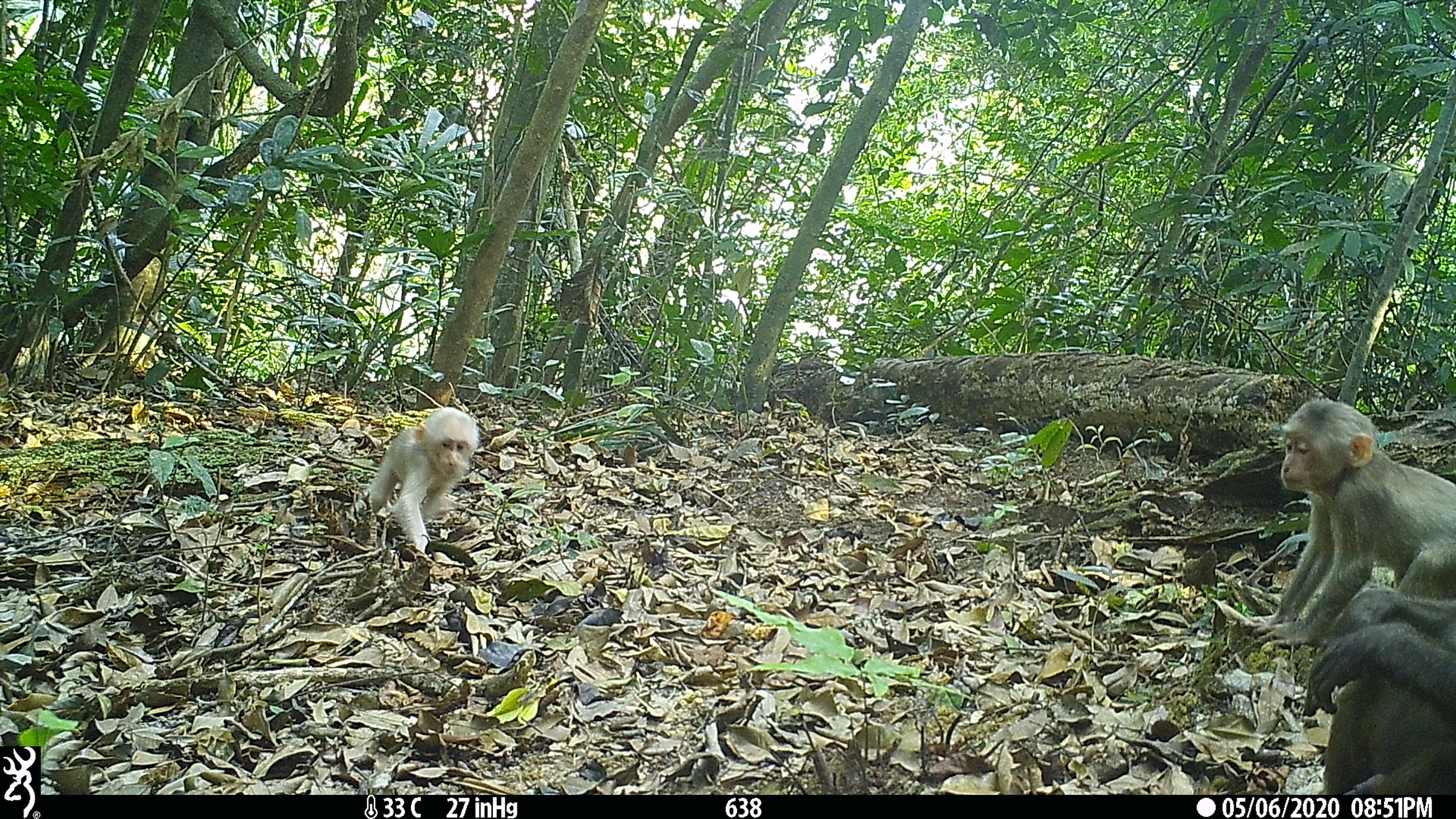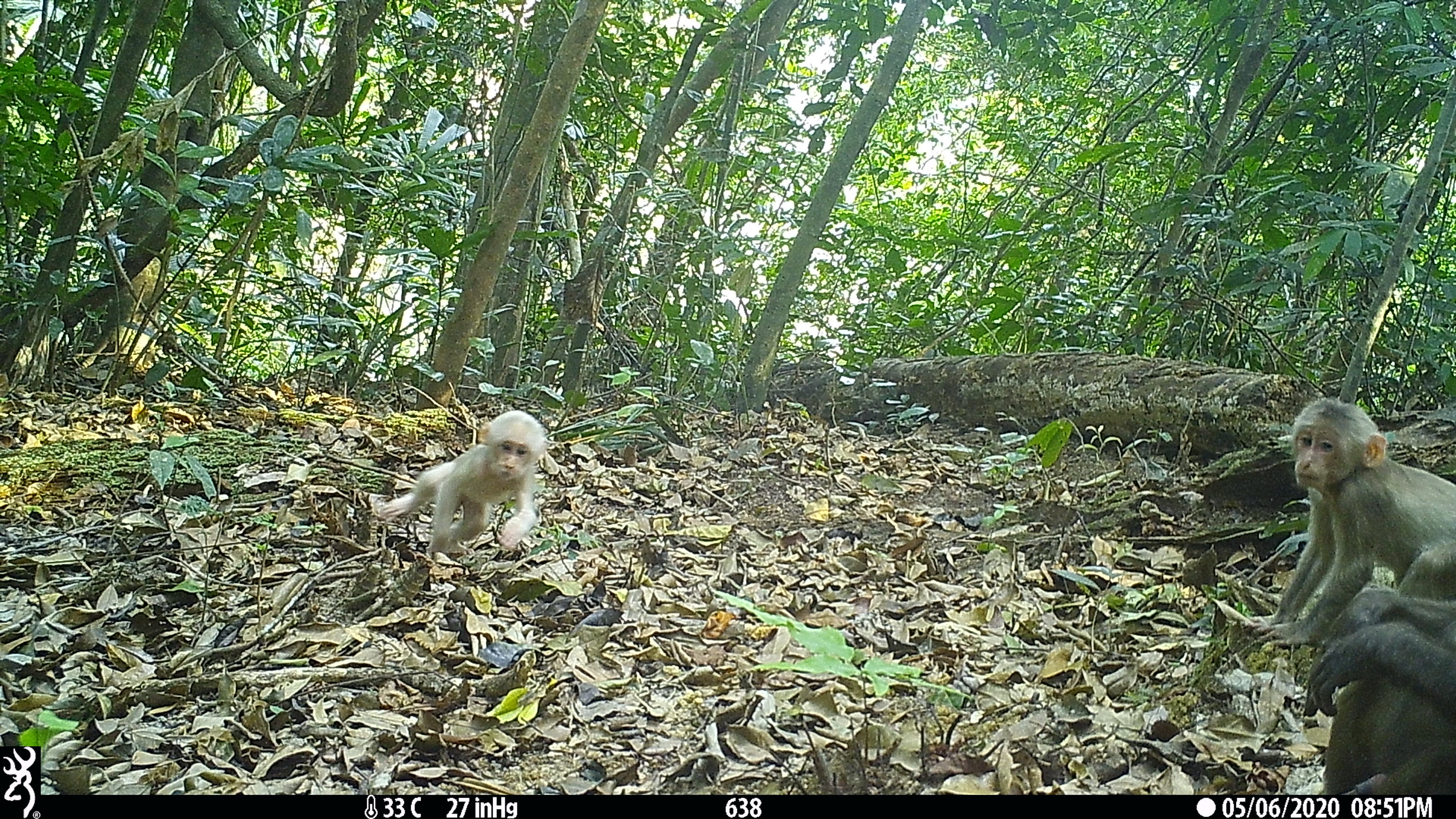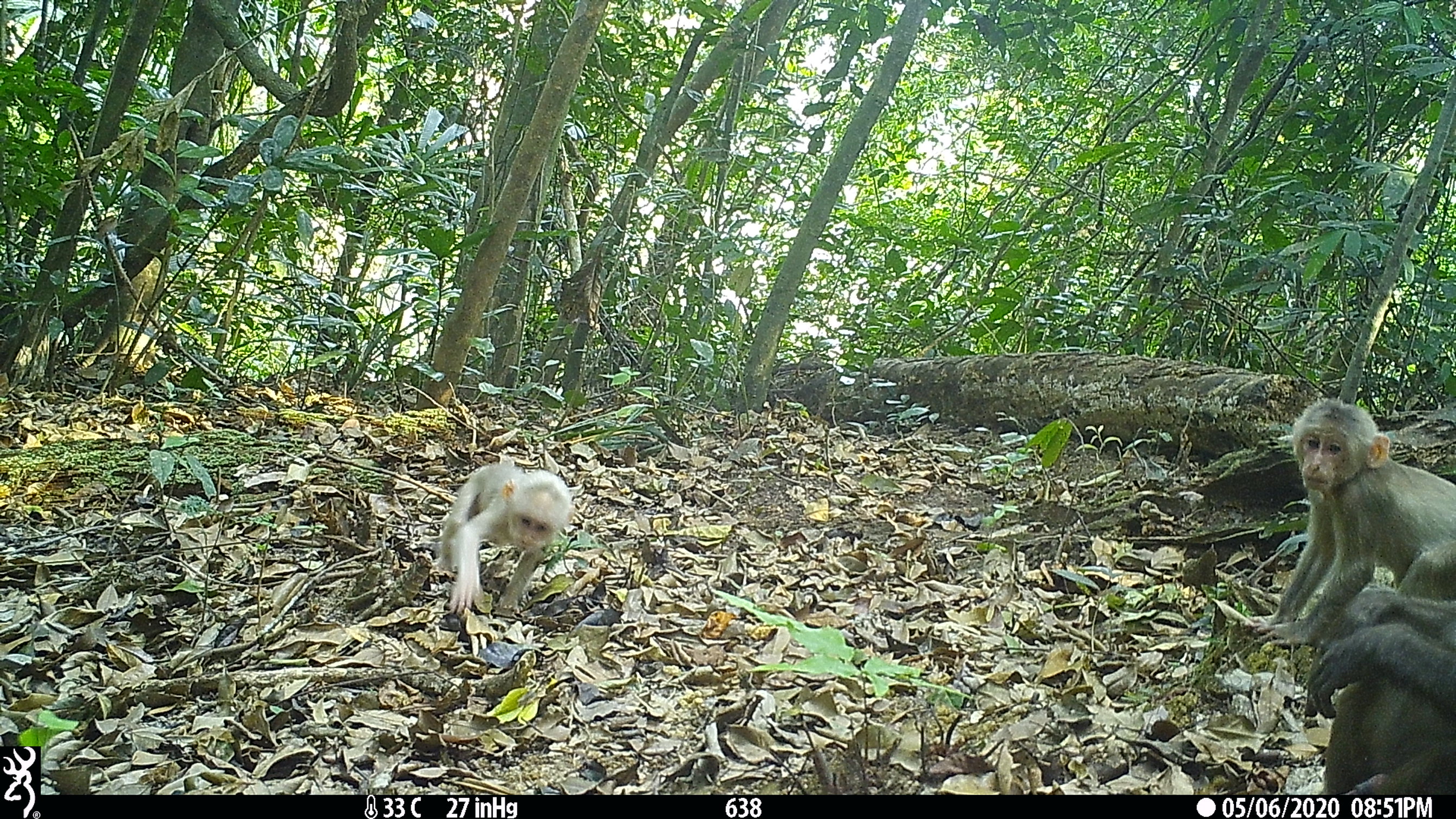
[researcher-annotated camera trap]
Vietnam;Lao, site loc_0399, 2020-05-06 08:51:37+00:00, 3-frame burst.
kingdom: Animalia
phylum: Chordata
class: Mammalia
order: Primates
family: Cercopithecidae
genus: Macaca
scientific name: Macaca arctoides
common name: stump-tailed macaque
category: stump tailed macaque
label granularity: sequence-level